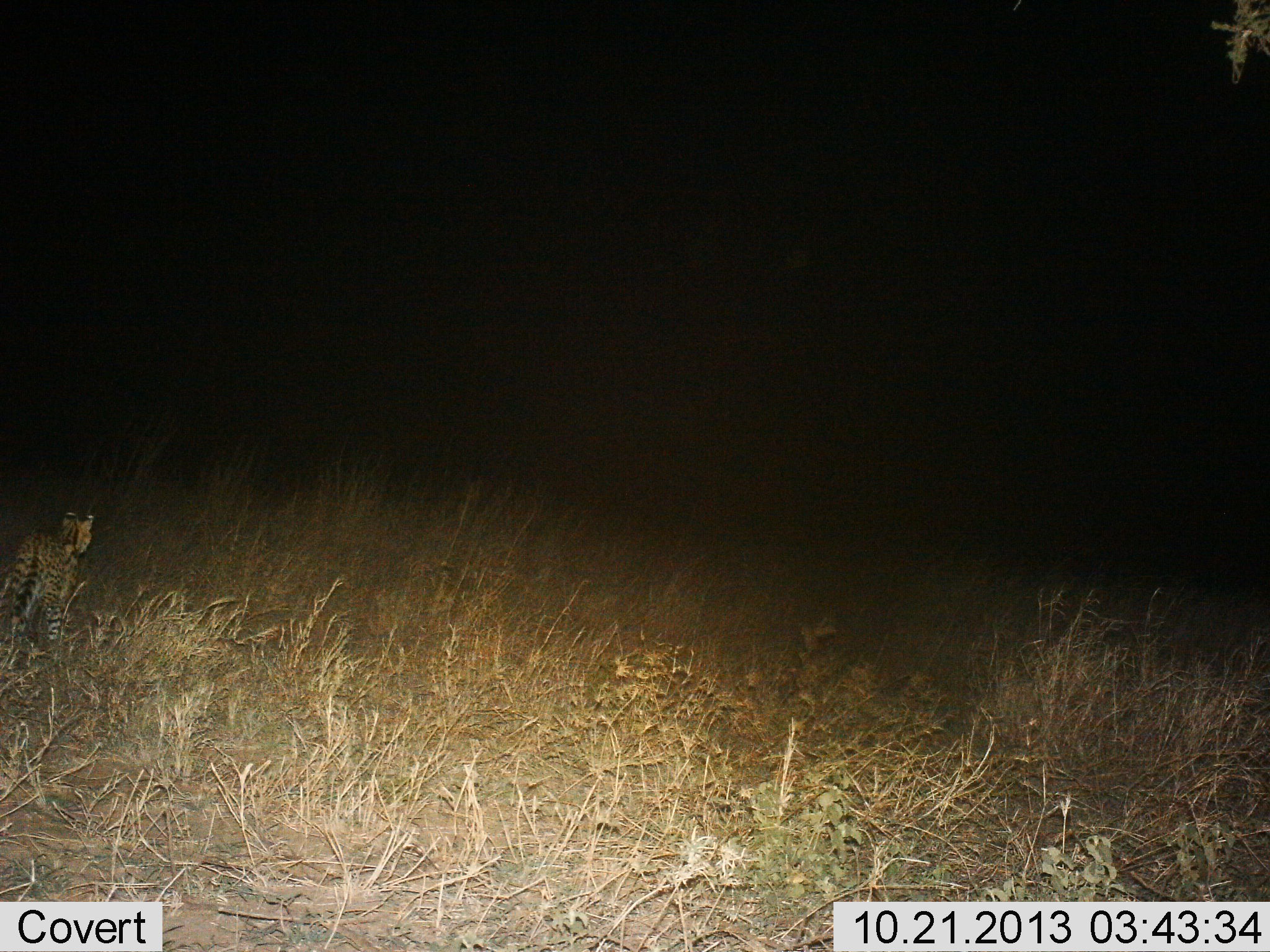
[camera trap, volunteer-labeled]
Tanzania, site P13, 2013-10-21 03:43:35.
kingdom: Animalia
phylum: Chordata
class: Mammalia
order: Carnivora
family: Felidae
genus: Leptailurus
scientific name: Leptailurus serval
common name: serval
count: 1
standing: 33%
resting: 0%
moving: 67%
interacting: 0%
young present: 0%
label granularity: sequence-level